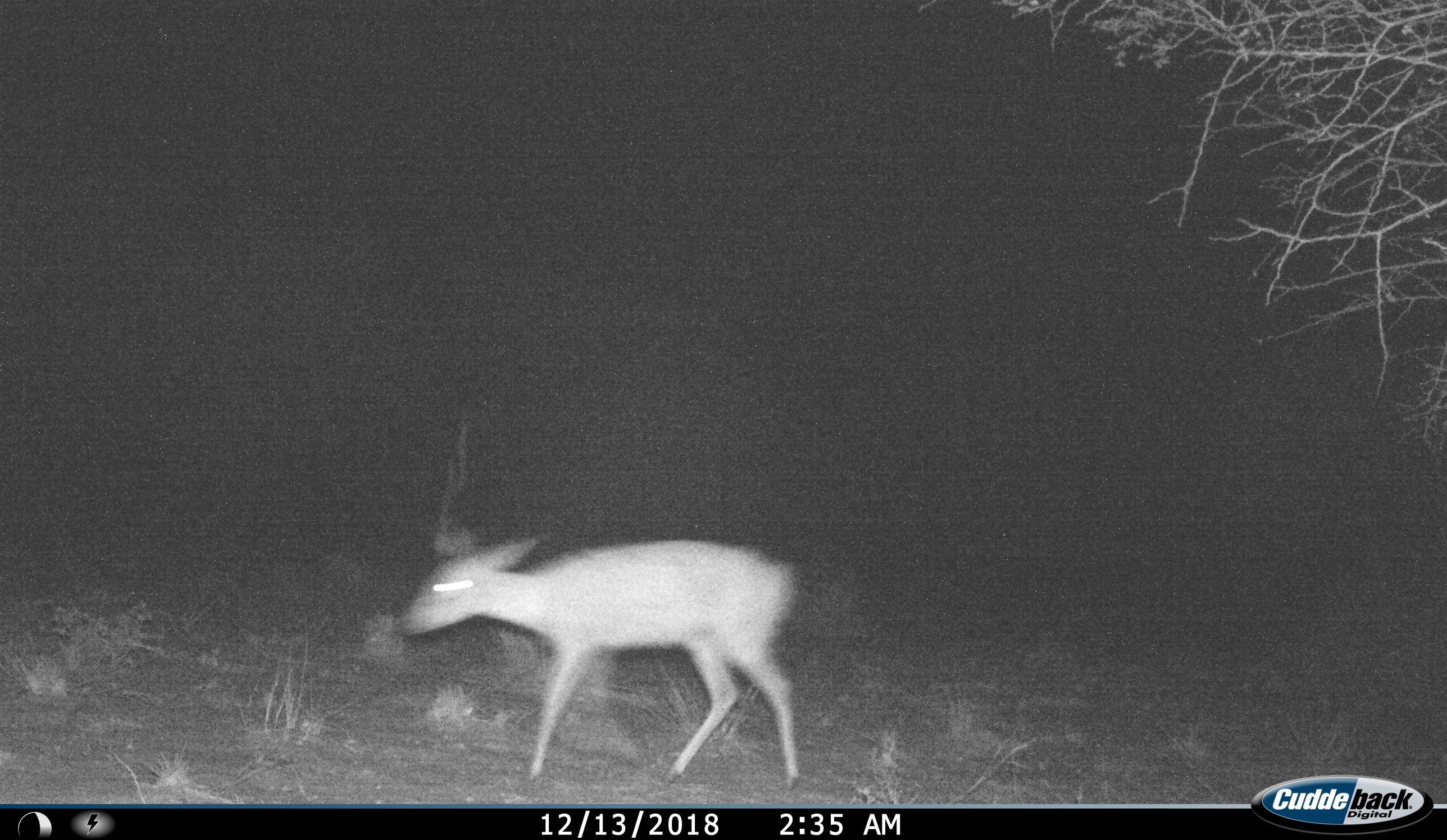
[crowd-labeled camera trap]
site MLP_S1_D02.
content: unidentified animal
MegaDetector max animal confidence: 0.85